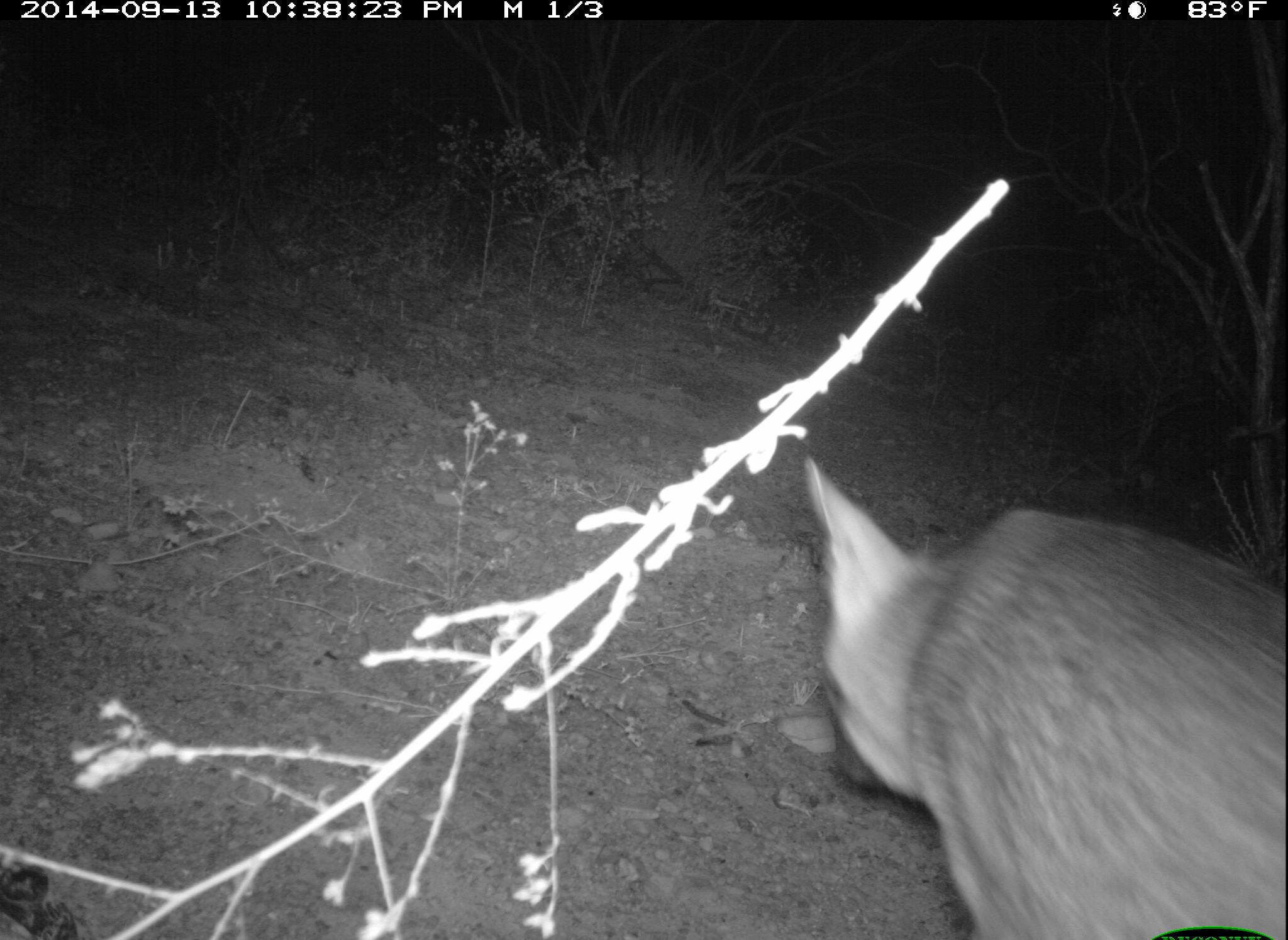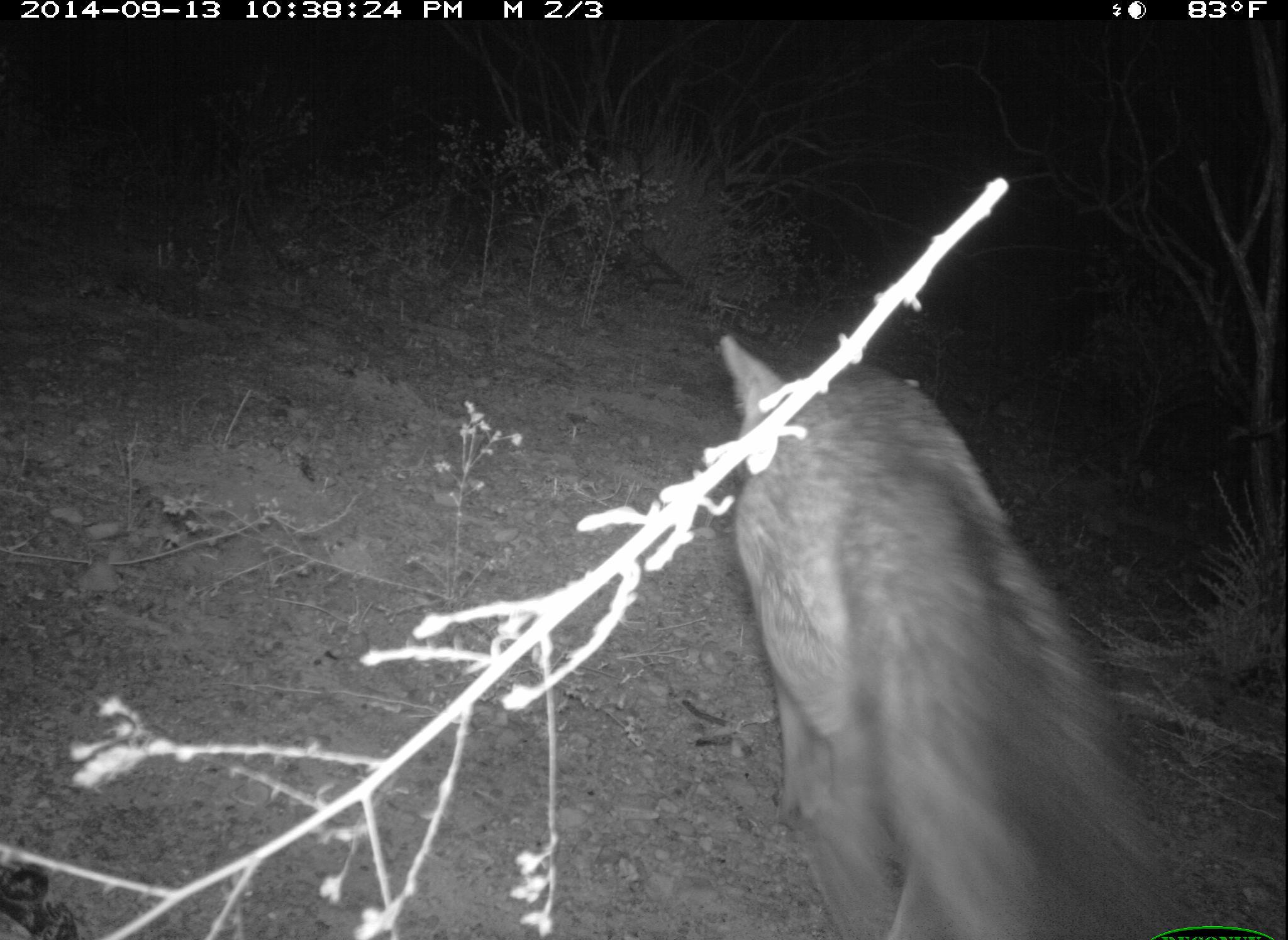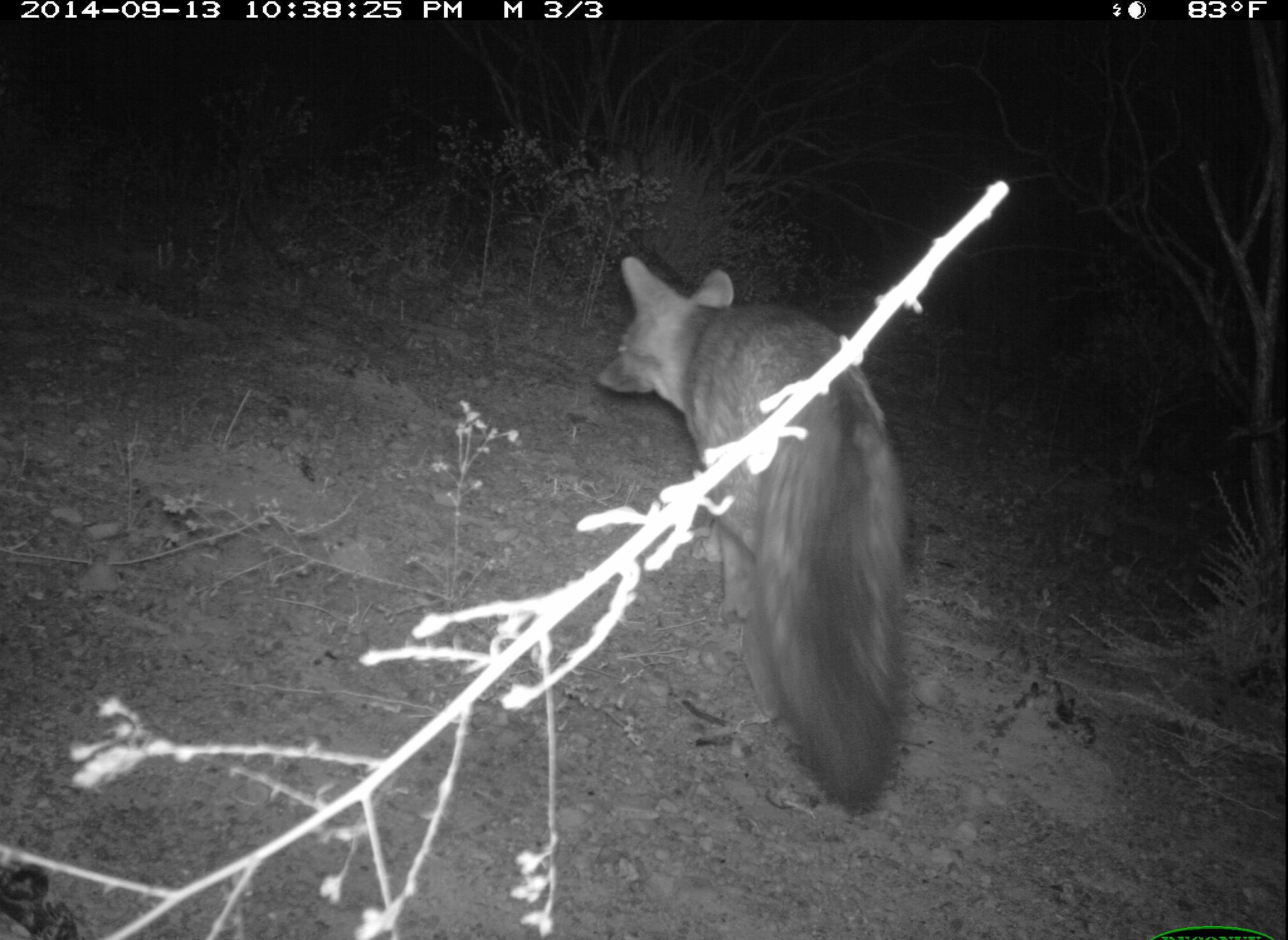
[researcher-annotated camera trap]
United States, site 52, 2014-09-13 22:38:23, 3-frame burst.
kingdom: Animalia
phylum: Chordata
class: Mammalia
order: Carnivora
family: Canidae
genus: Urocyon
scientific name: Urocyon cinereoargenteus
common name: gray fox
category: fox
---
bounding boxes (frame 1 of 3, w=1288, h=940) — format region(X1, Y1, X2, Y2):
fox: region(796, 459, 1287, 940)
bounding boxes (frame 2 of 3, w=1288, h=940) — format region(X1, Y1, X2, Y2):
fox: region(714, 333, 1175, 940)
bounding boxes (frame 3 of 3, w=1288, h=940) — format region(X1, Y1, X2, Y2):
fox: region(593, 253, 918, 819)